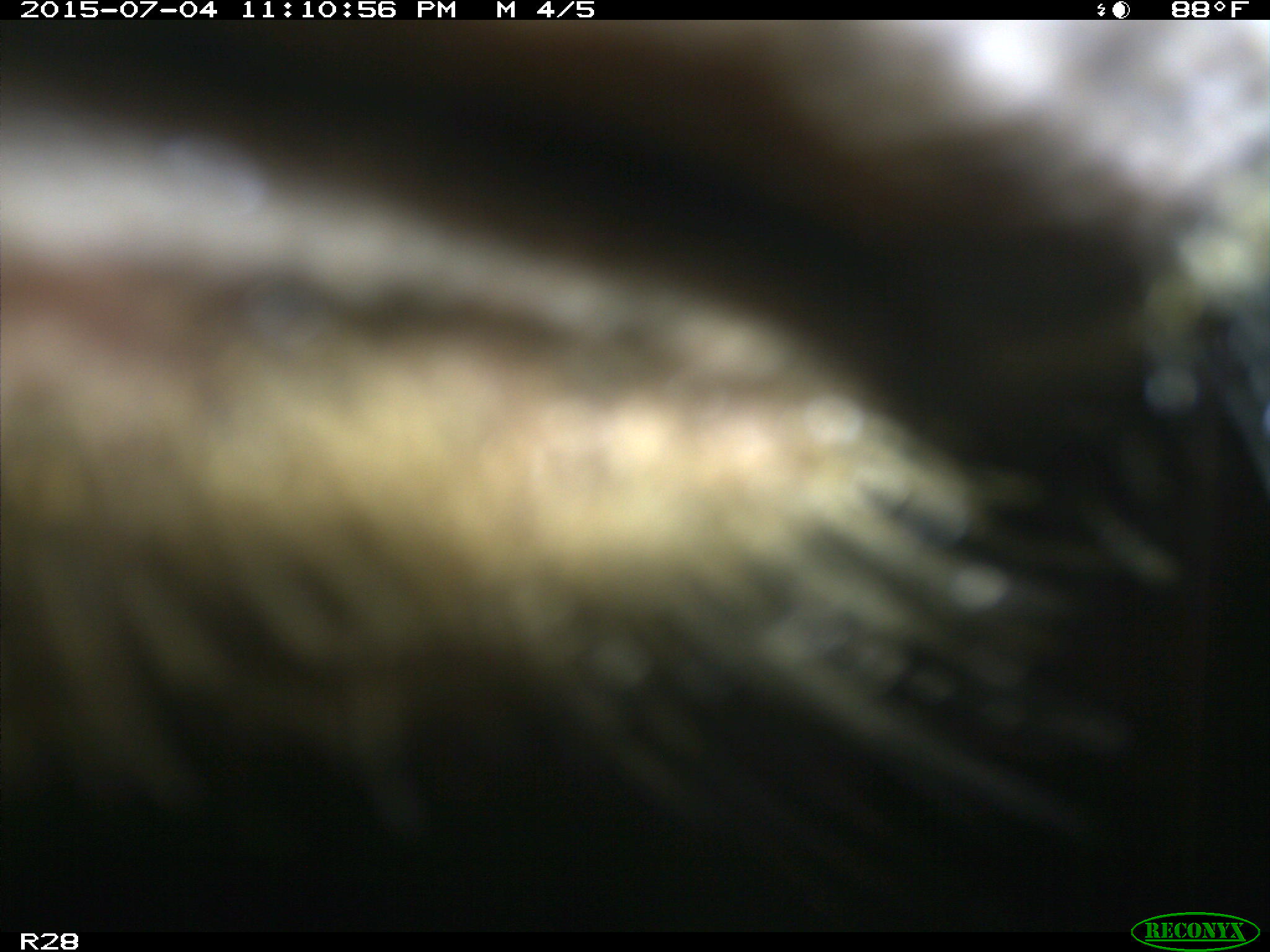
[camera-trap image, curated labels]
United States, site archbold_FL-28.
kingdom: Animalia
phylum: Chordata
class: Mammalia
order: Artiodactyla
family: Bovidae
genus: Bos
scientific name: Bos taurus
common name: domestic cow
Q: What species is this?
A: Bos taurus (domestic cow).